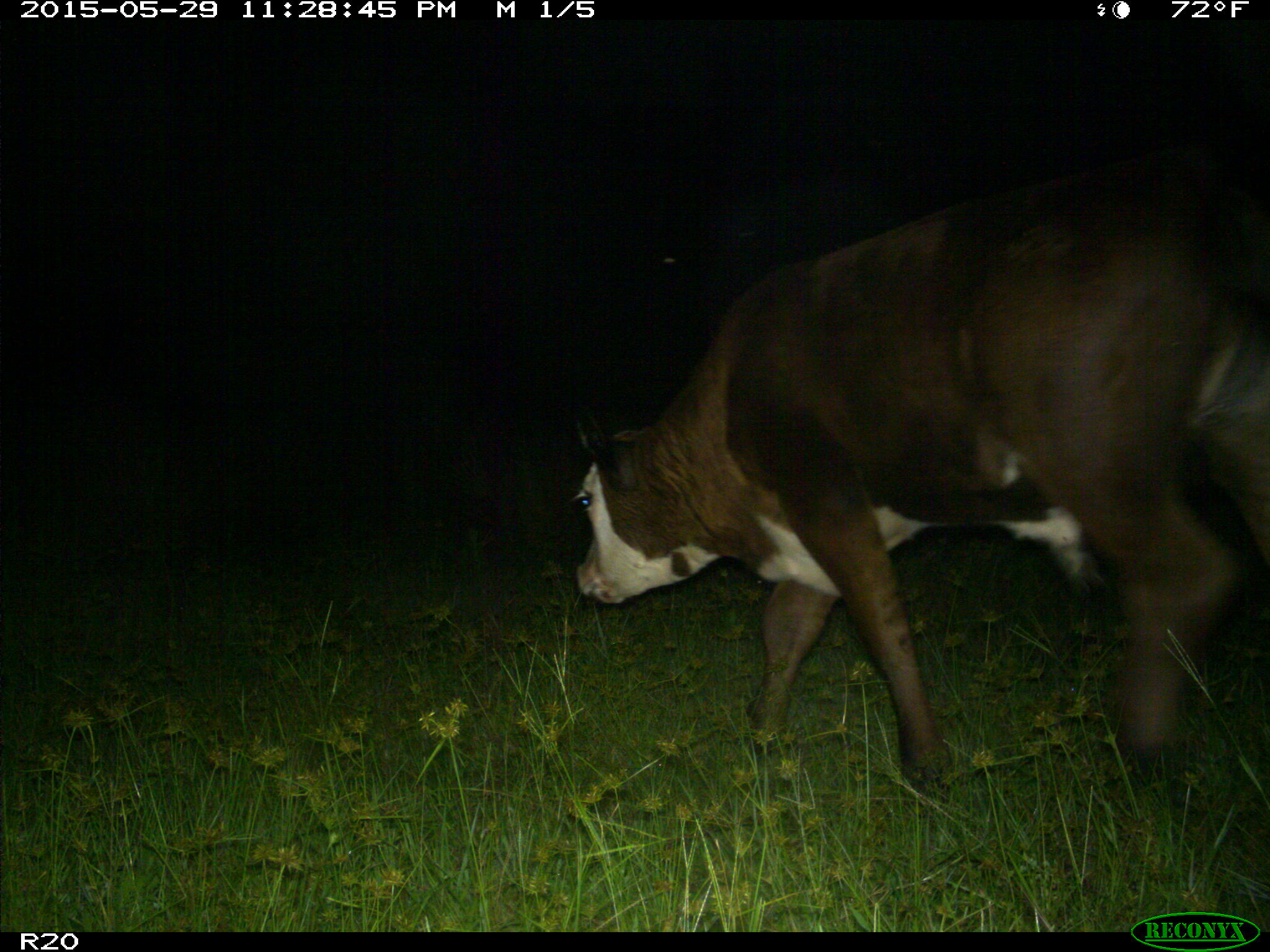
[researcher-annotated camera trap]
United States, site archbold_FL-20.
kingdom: Animalia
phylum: Chordata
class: Mammalia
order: Artiodactyla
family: Bovidae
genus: Bos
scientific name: Bos taurus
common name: domestic cow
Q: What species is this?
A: Bos taurus (domestic cow).